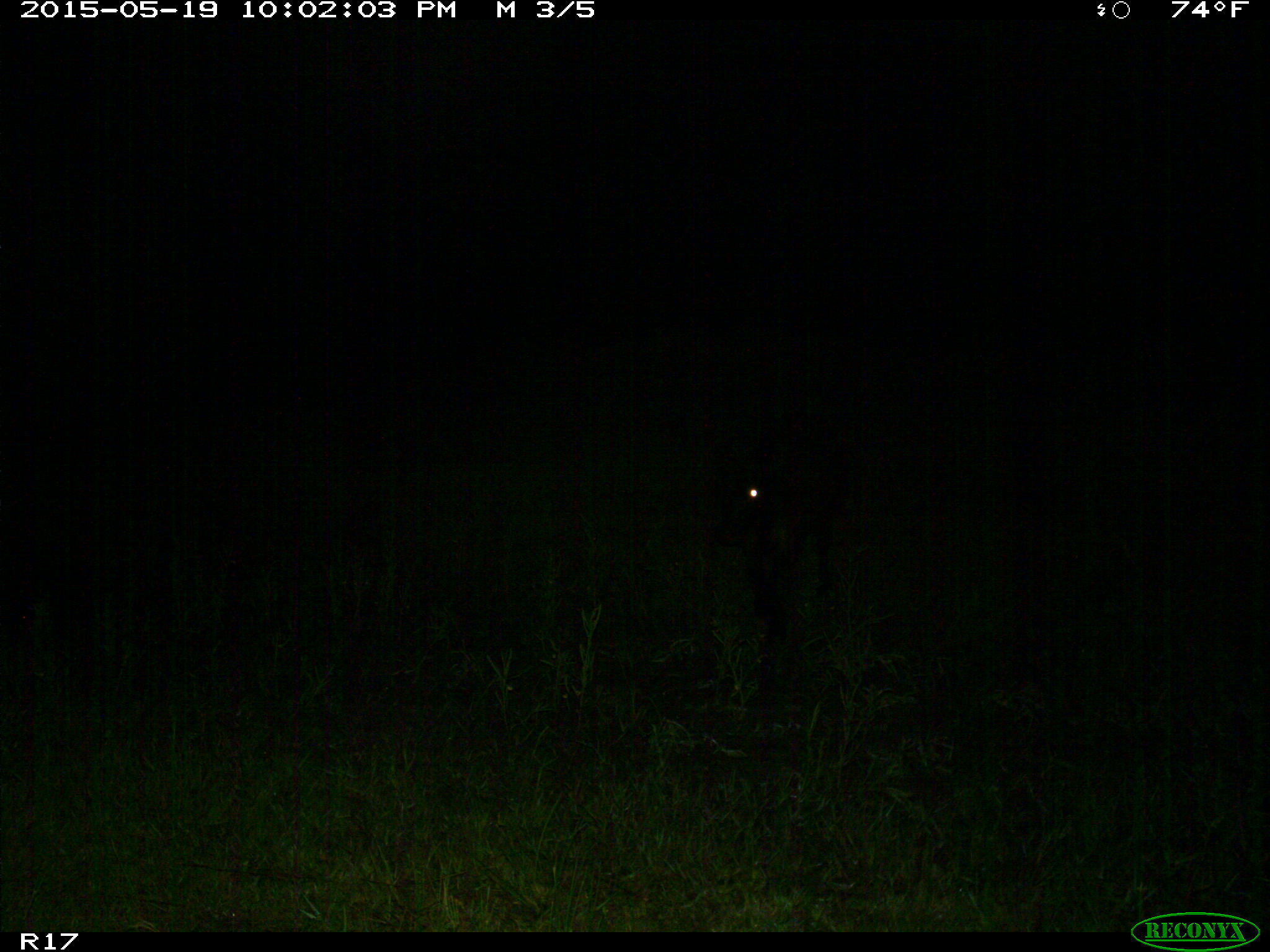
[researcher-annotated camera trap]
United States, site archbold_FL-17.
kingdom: Animalia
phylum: Chordata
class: Mammalia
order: Artiodactyla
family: Bovidae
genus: Bos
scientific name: Bos taurus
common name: domestic cow